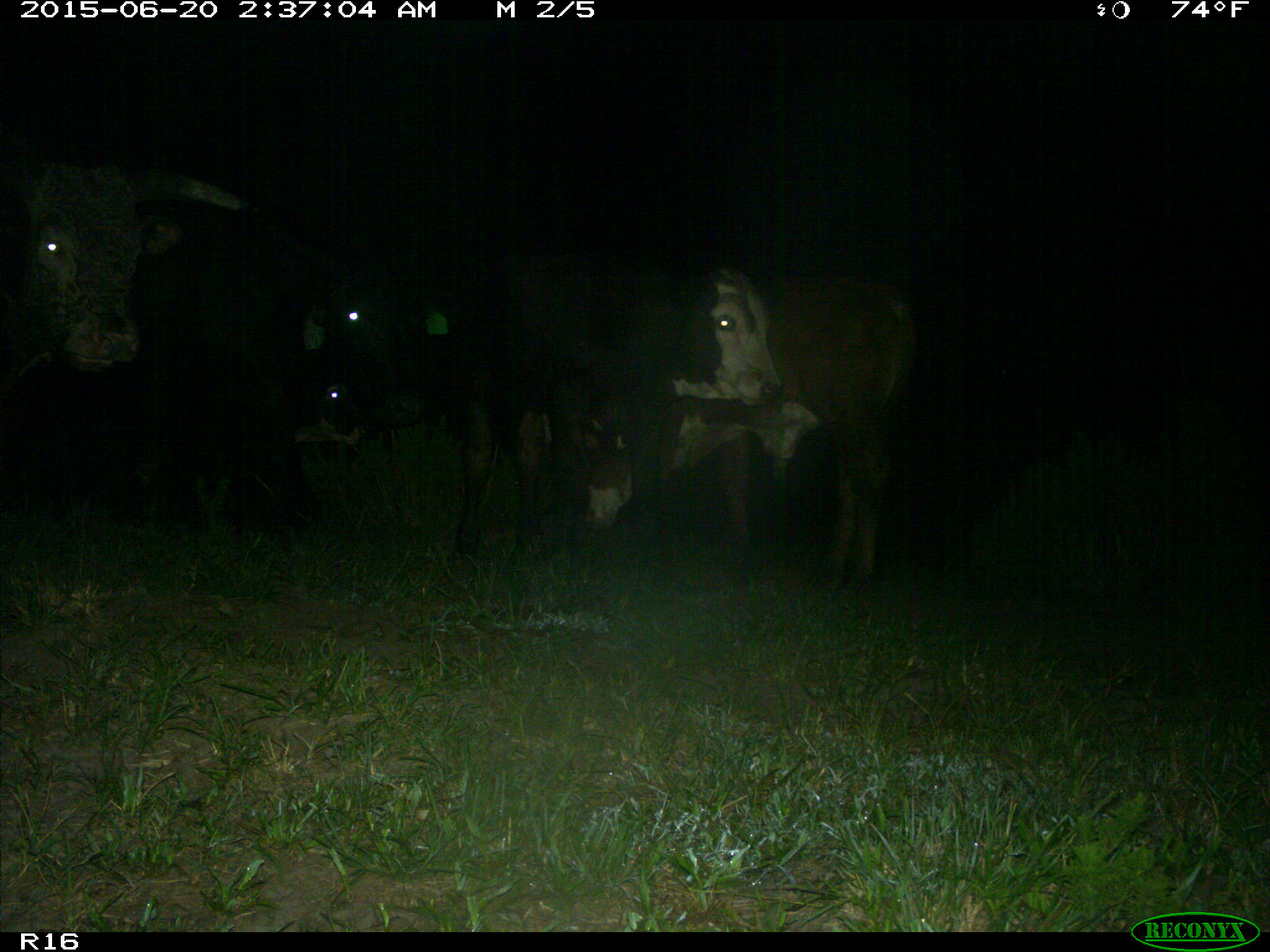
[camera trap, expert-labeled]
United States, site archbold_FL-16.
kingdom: Animalia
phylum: Chordata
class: Mammalia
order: Artiodactyla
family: Bovidae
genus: Bos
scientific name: Bos taurus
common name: domestic cow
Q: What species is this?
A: Bos taurus (domestic cow).